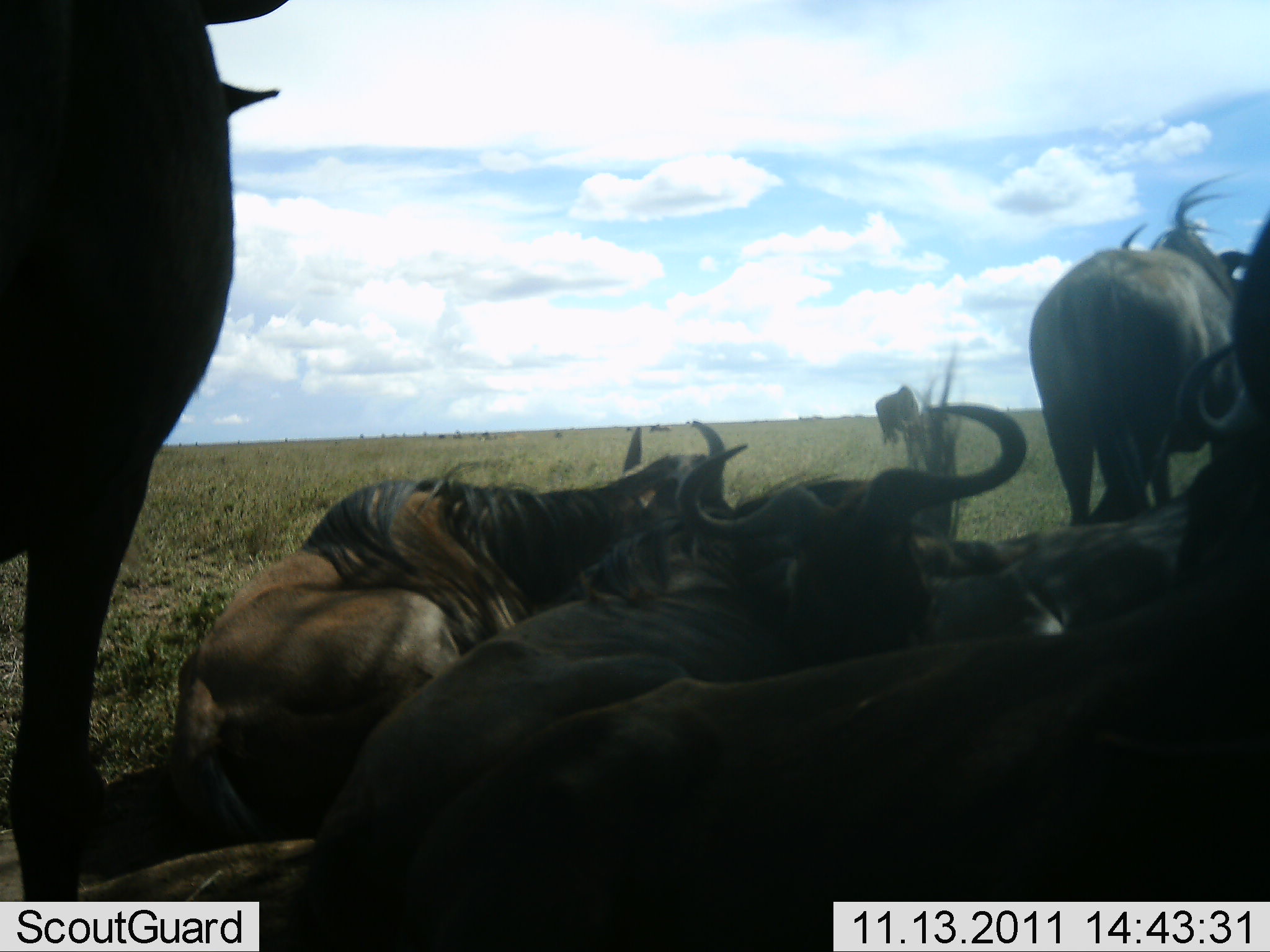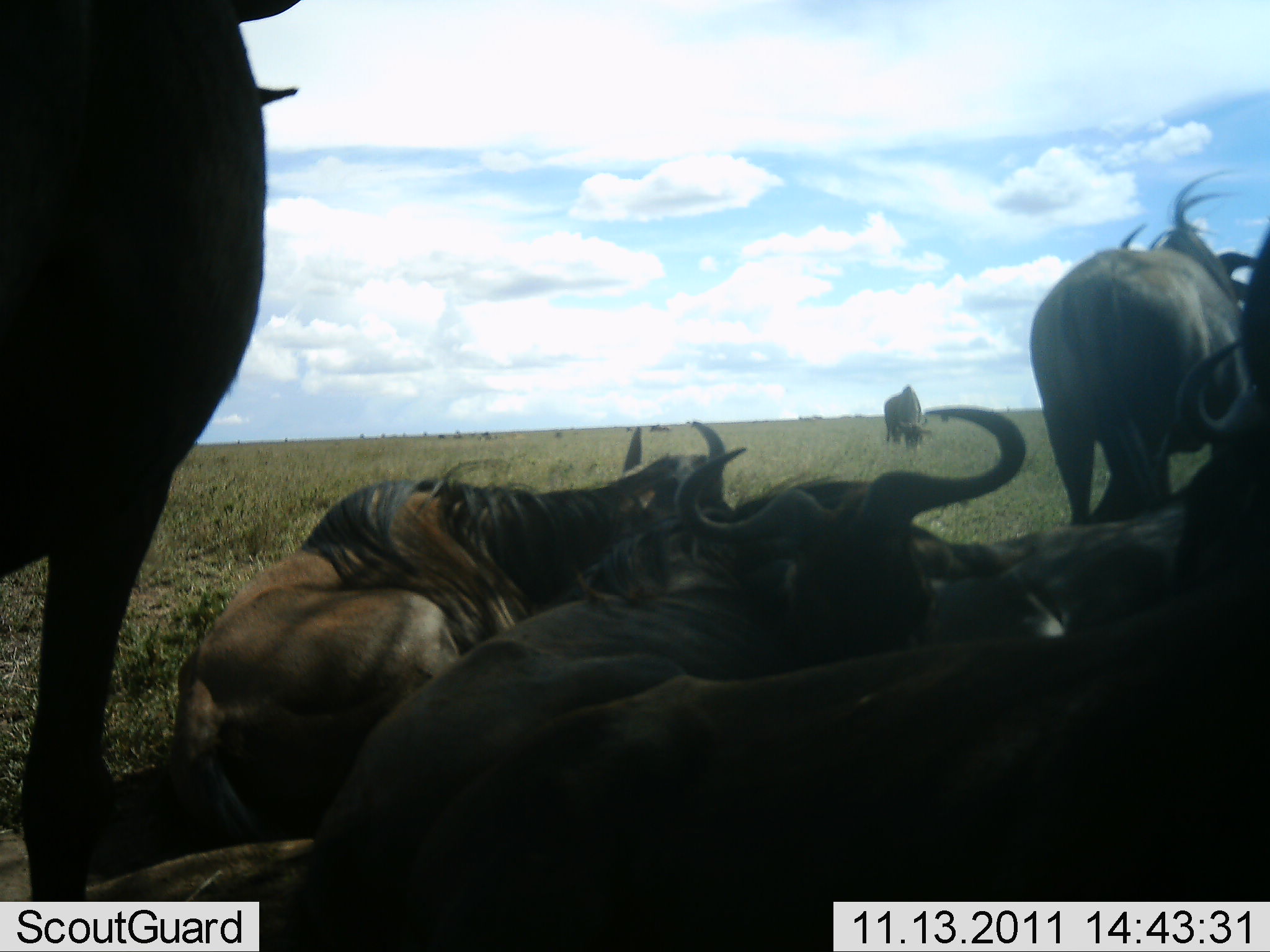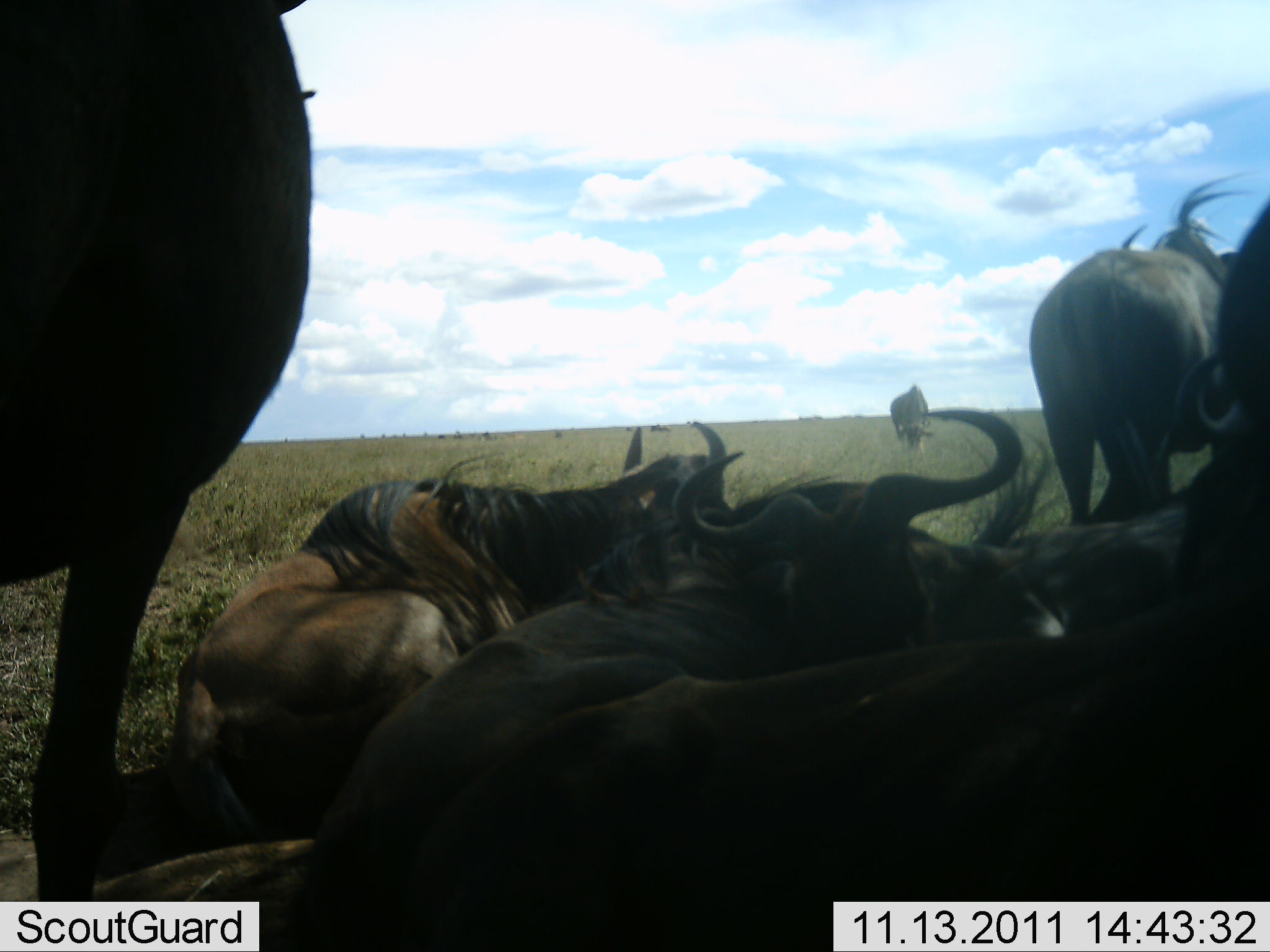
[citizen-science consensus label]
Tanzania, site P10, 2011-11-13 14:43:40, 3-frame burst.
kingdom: Animalia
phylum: Chordata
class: Mammalia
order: Artiodactyla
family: Bovidae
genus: Connochaetes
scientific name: Connochaetes taurinus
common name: blue wildebeest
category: wildebeest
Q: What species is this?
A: Wildebeest (blue wildebeest) (Connochaetes taurinus).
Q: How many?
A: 7.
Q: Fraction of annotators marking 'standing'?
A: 70%.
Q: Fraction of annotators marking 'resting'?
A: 100%.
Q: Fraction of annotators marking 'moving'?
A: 0%.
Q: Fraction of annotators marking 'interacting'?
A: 0%.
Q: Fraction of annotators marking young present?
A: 0%.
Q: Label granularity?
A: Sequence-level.